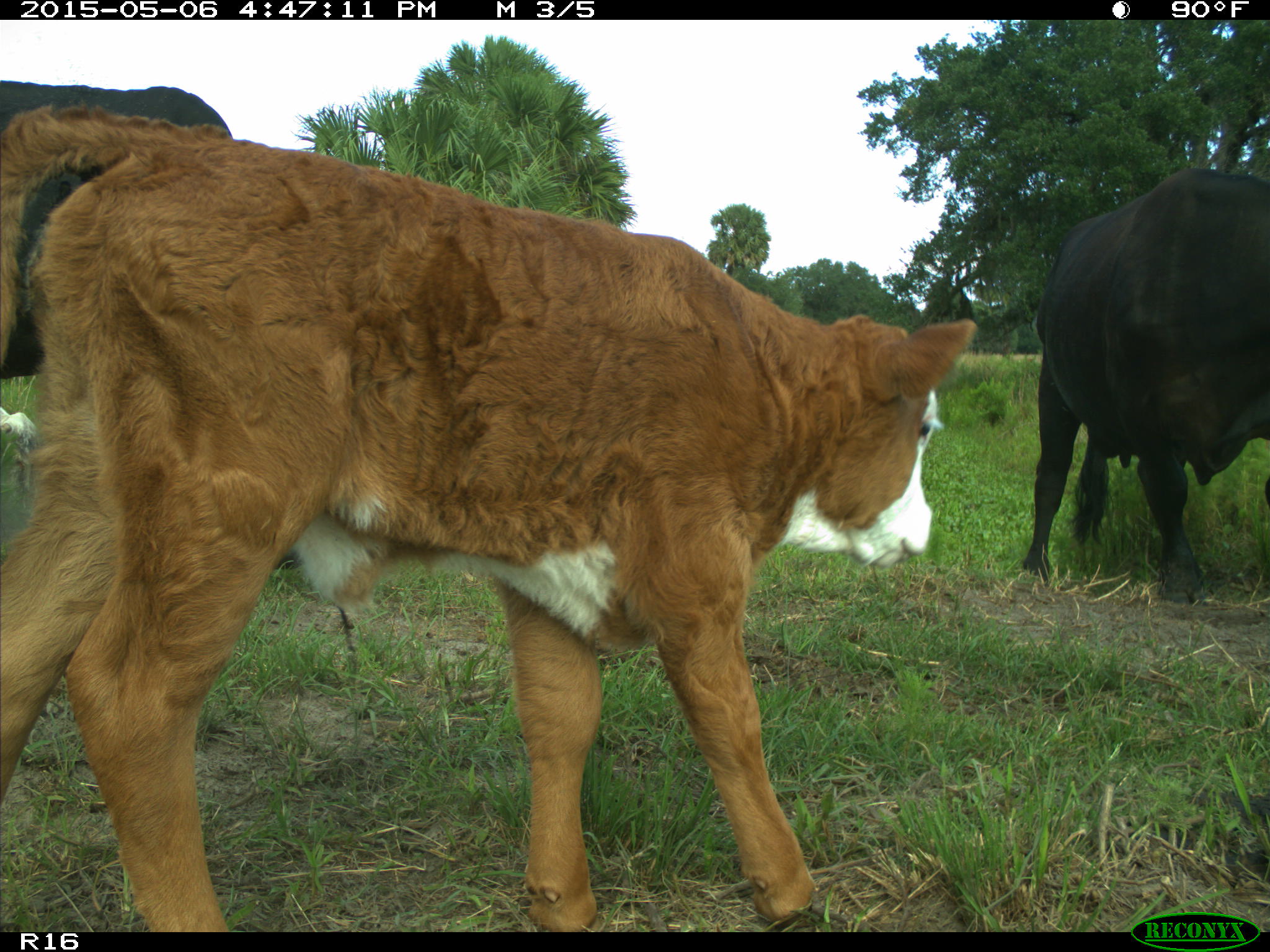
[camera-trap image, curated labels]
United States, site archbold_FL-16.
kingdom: Animalia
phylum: Chordata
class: Mammalia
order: Artiodactyla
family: Bovidae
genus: Bos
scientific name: Bos taurus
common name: domestic cow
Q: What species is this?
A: Bos taurus (domestic cow).